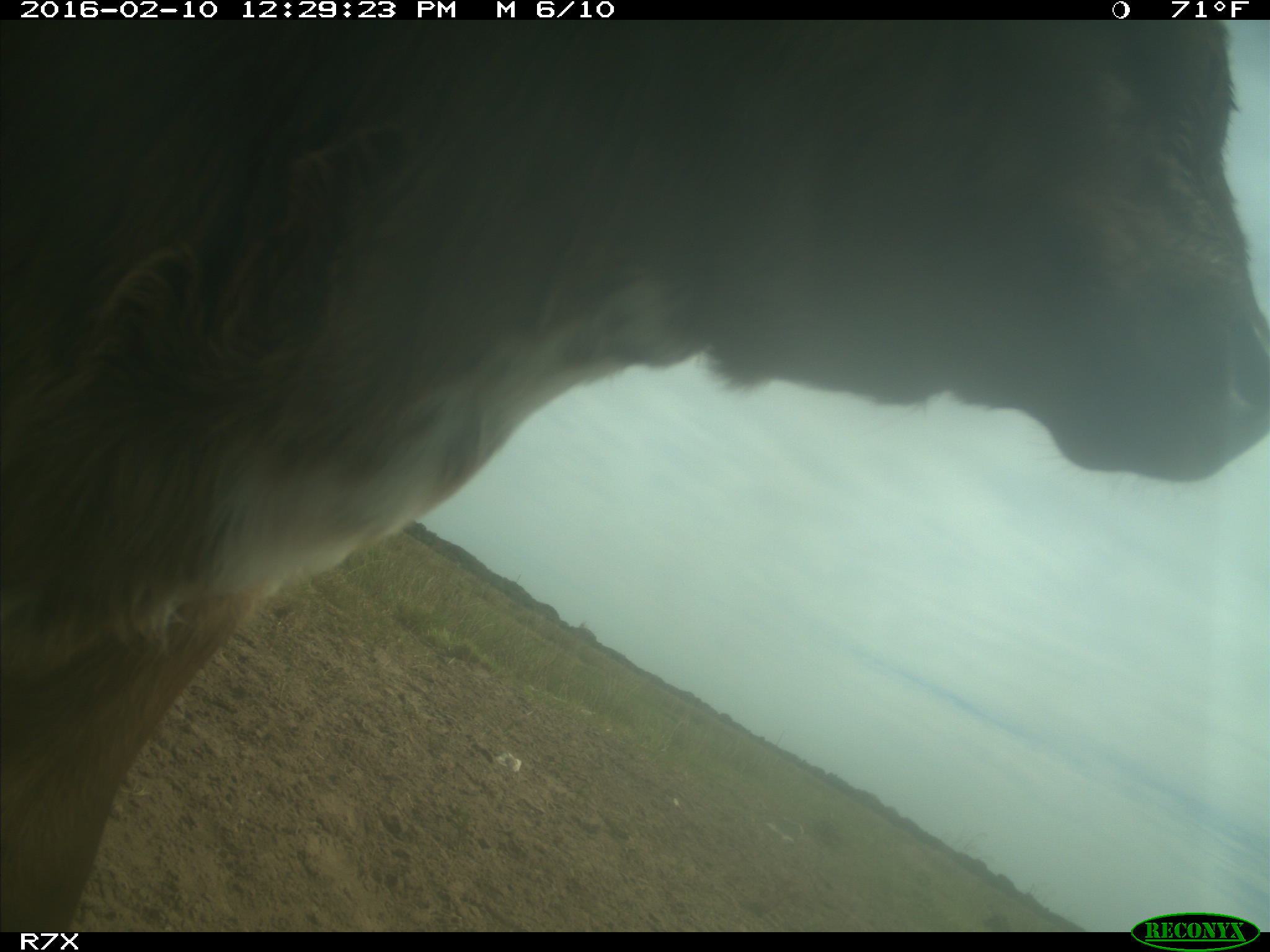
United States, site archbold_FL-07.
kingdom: Animalia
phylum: Chordata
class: Mammalia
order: Artiodactyla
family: Bovidae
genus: Bos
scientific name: Bos taurus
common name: domestic cow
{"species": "Bos taurus (domestic cow)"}